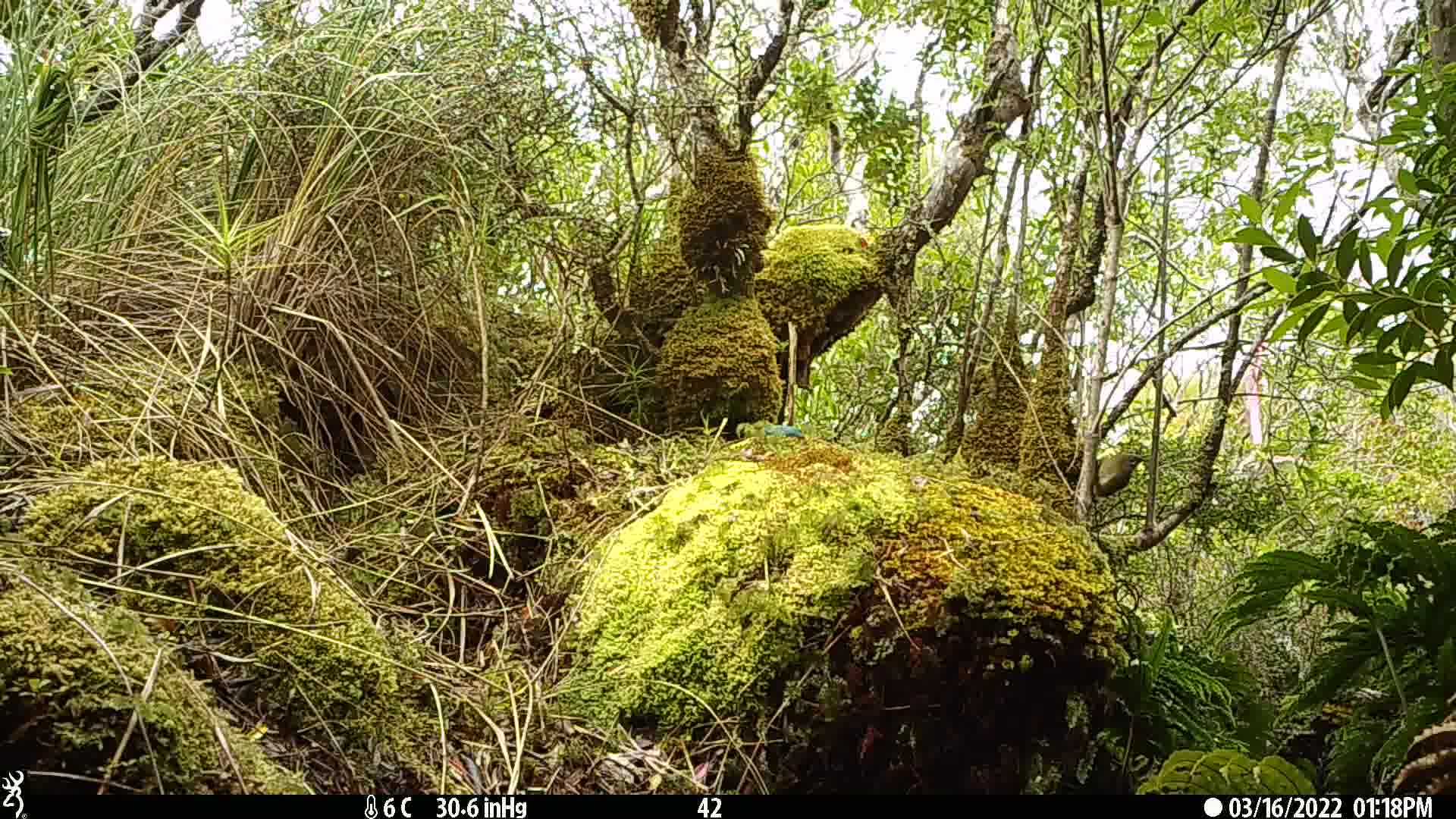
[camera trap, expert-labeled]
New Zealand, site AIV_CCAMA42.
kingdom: Animalia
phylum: Chordata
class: Aves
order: Passeriformes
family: Meliphagidae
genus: Anthornis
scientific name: Anthornis melanura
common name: new zealand bellbird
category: bellbird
Bellbird (new zealand bellbird) (Anthornis melanura).